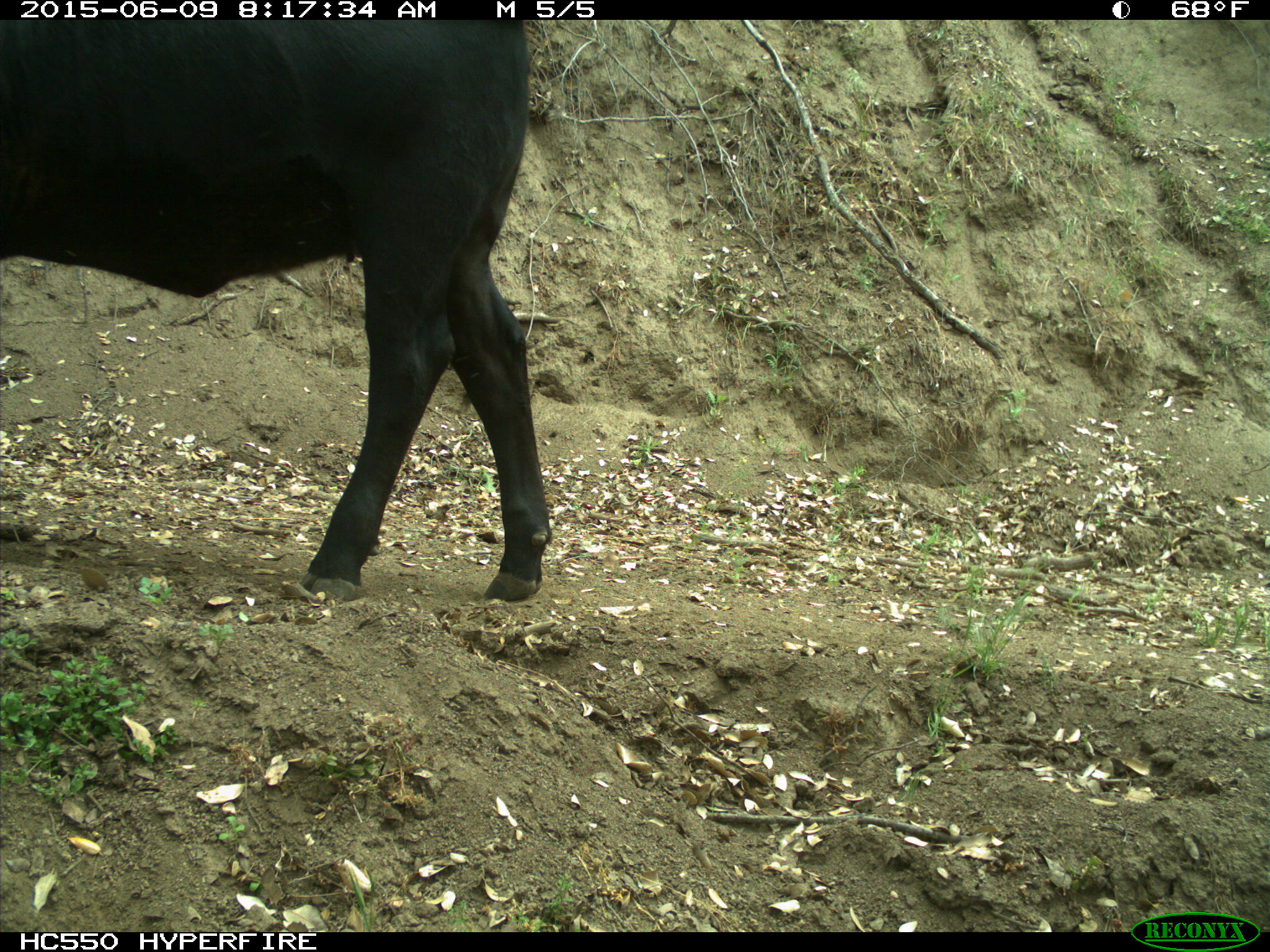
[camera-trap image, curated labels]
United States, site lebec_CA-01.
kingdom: Animalia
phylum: Chordata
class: Mammalia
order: Artiodactyla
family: Bovidae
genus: Bos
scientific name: Bos taurus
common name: domestic cow